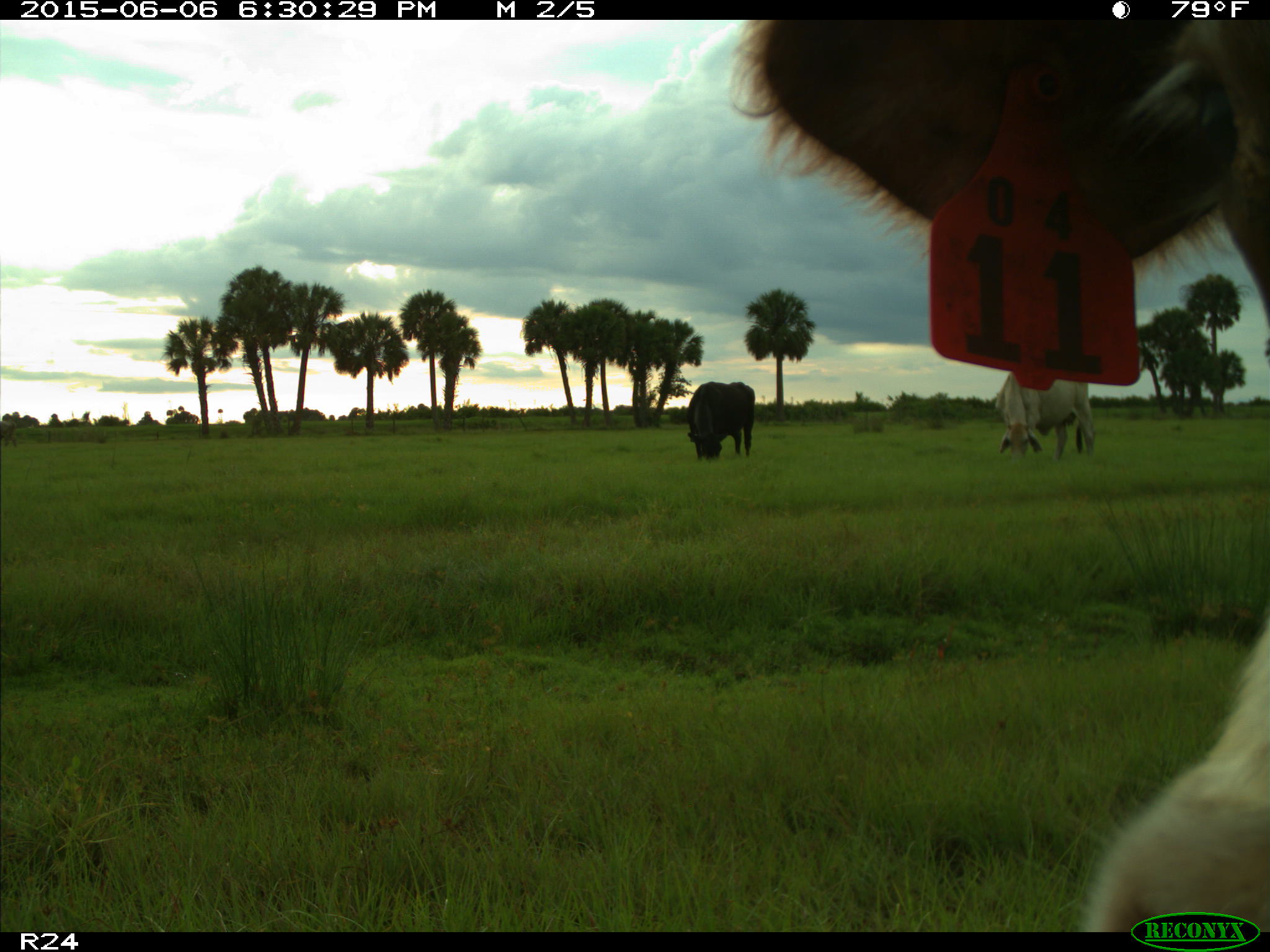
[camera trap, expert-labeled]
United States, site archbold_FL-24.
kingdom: Animalia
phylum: Chordata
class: Mammalia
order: Artiodactyla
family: Bovidae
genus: Bos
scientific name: Bos taurus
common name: domestic cow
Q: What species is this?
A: Bos taurus (domestic cow).